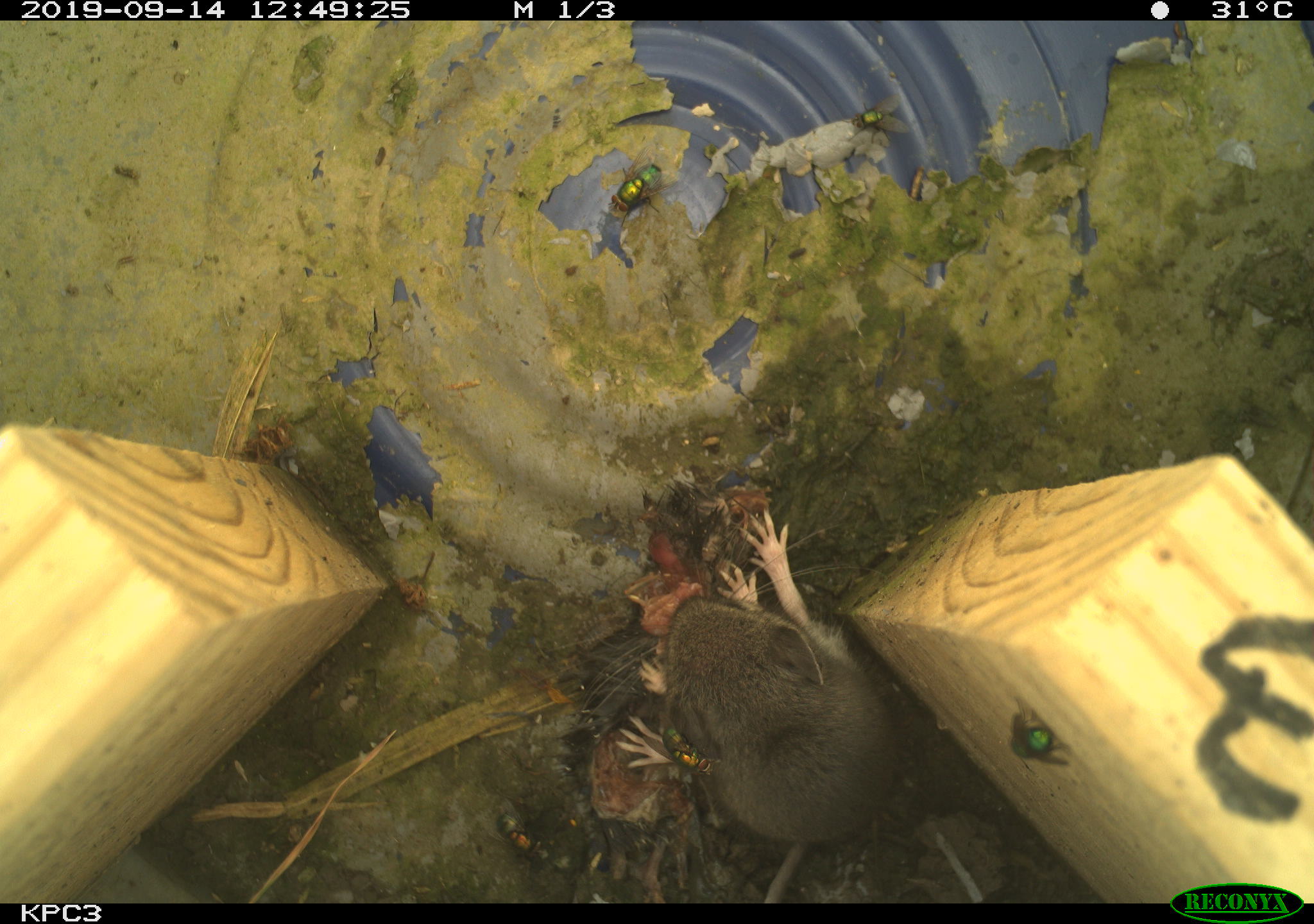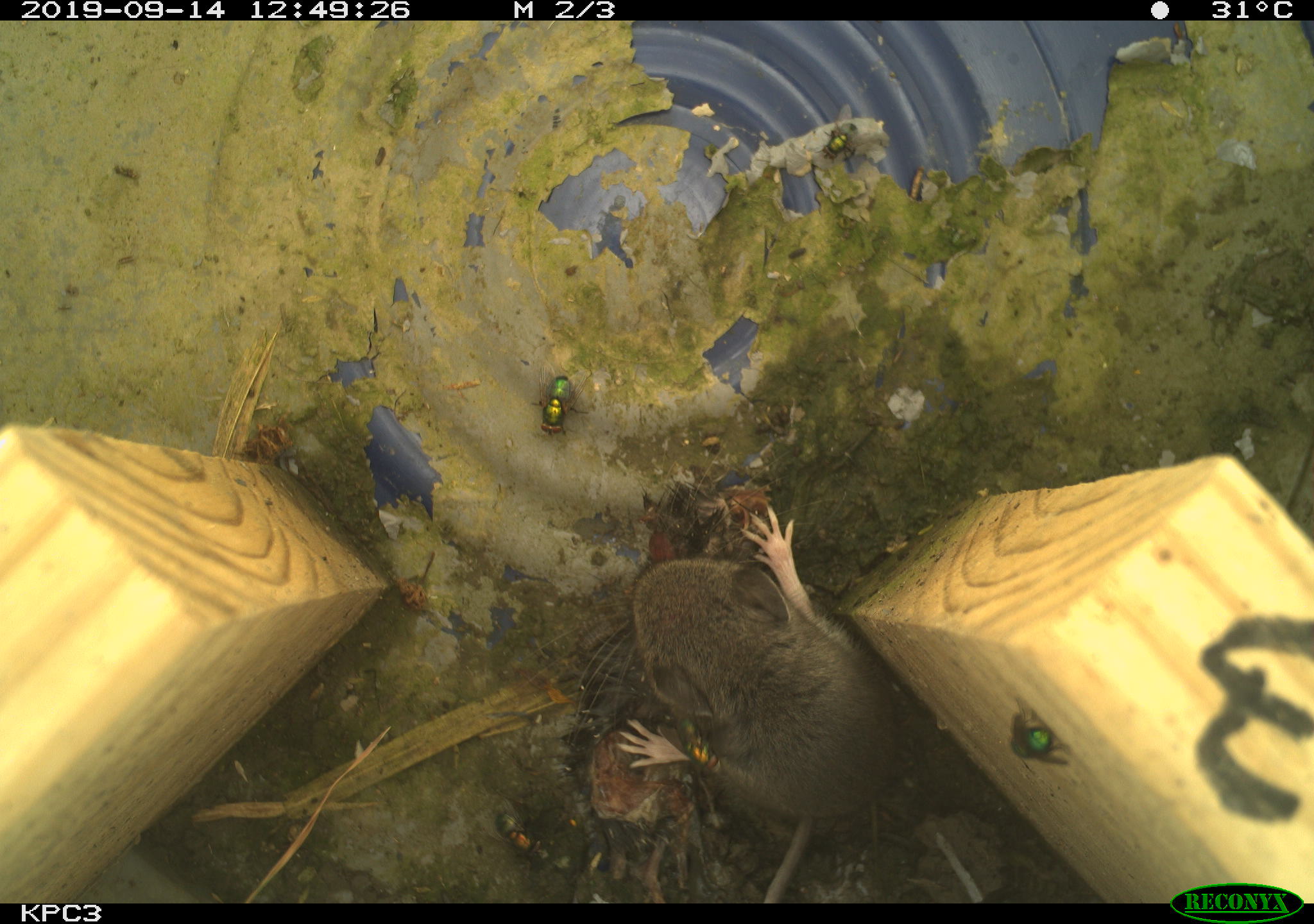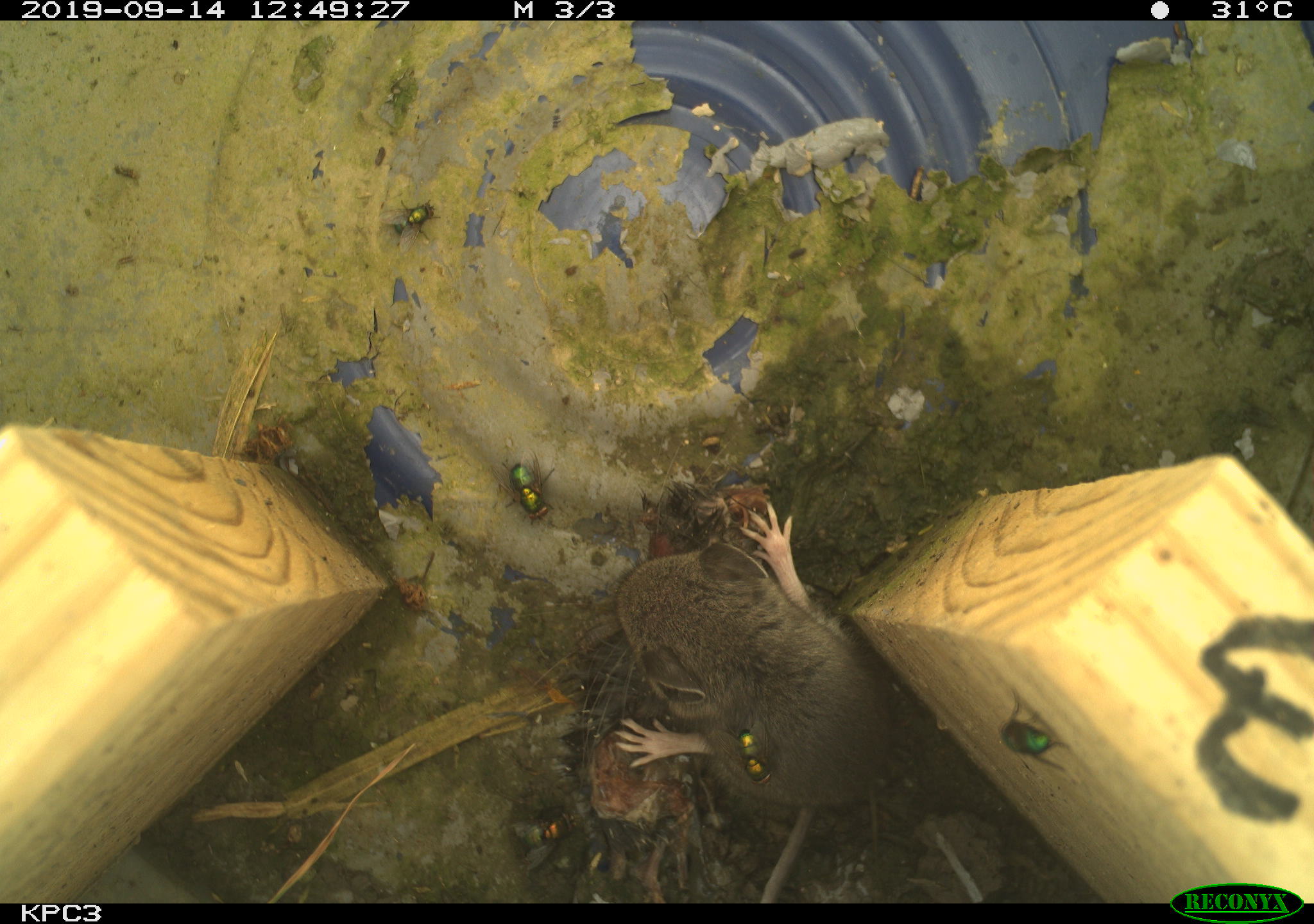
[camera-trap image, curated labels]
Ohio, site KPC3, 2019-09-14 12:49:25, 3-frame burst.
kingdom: Animalia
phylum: Chordata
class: Mammalia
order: Rodentia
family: Cricetidae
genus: Peromyscus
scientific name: Peromyscus leucopus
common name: white-footed mouse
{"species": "white-footed mouse (Peromyscus leucopus)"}